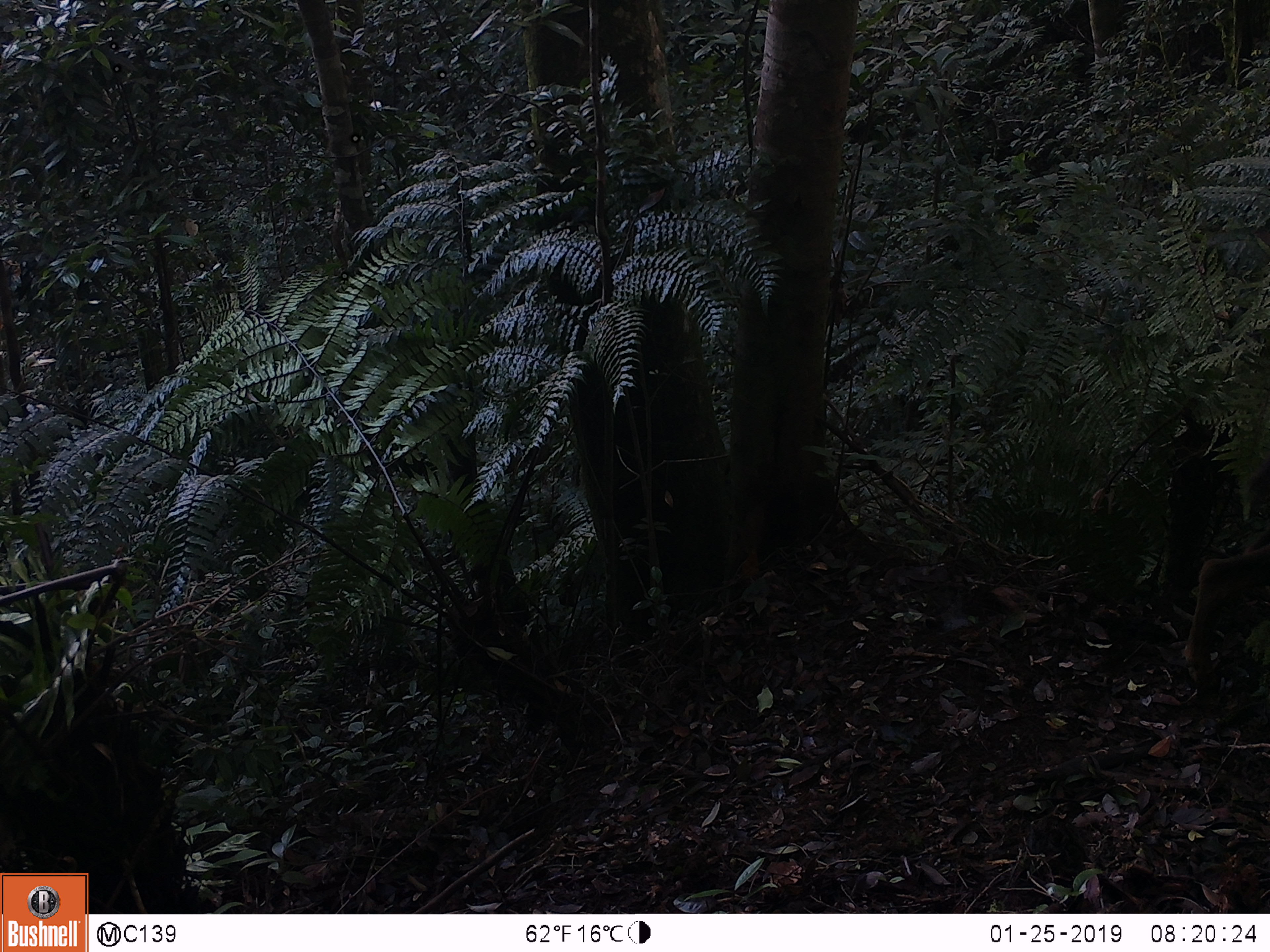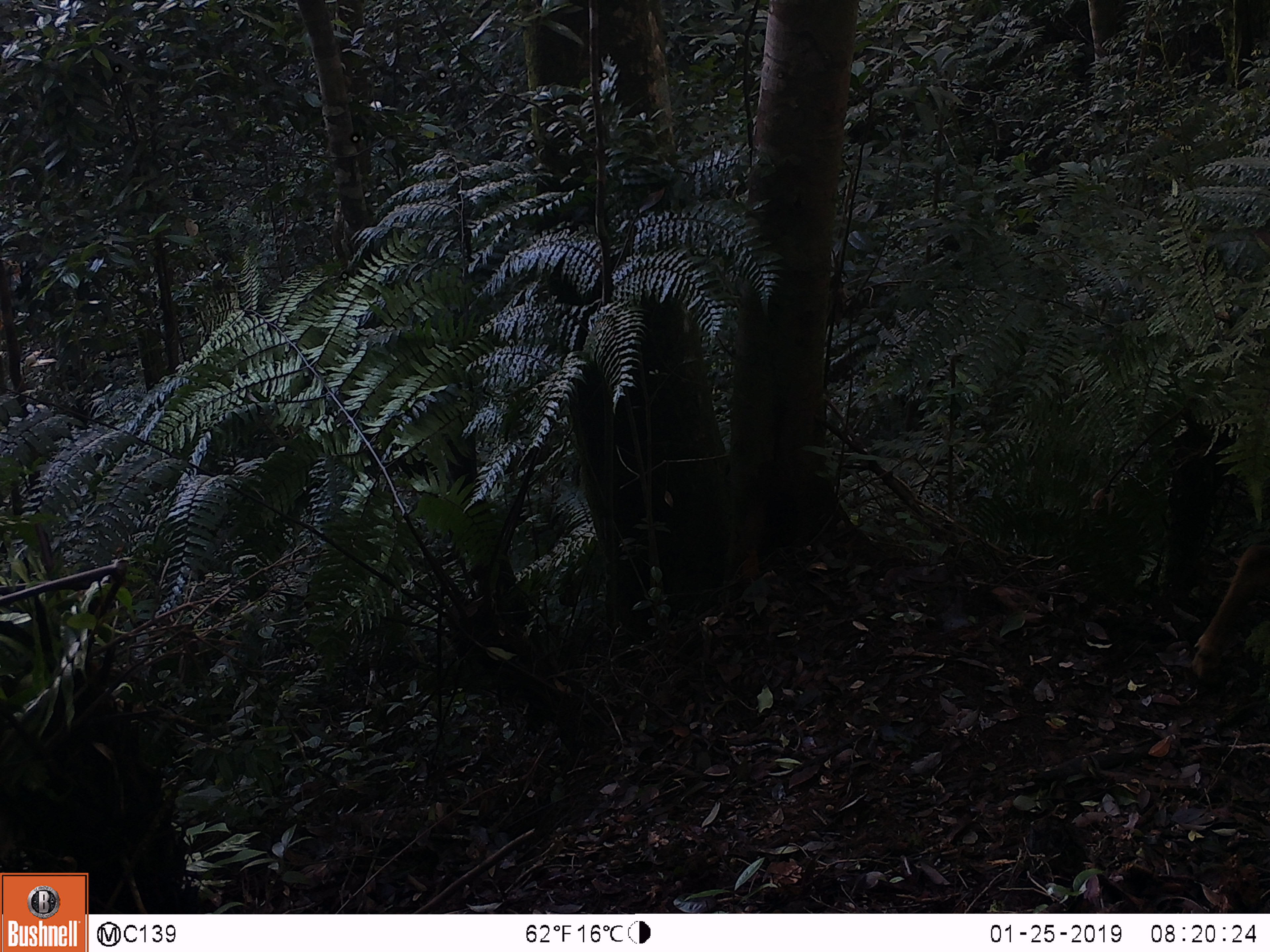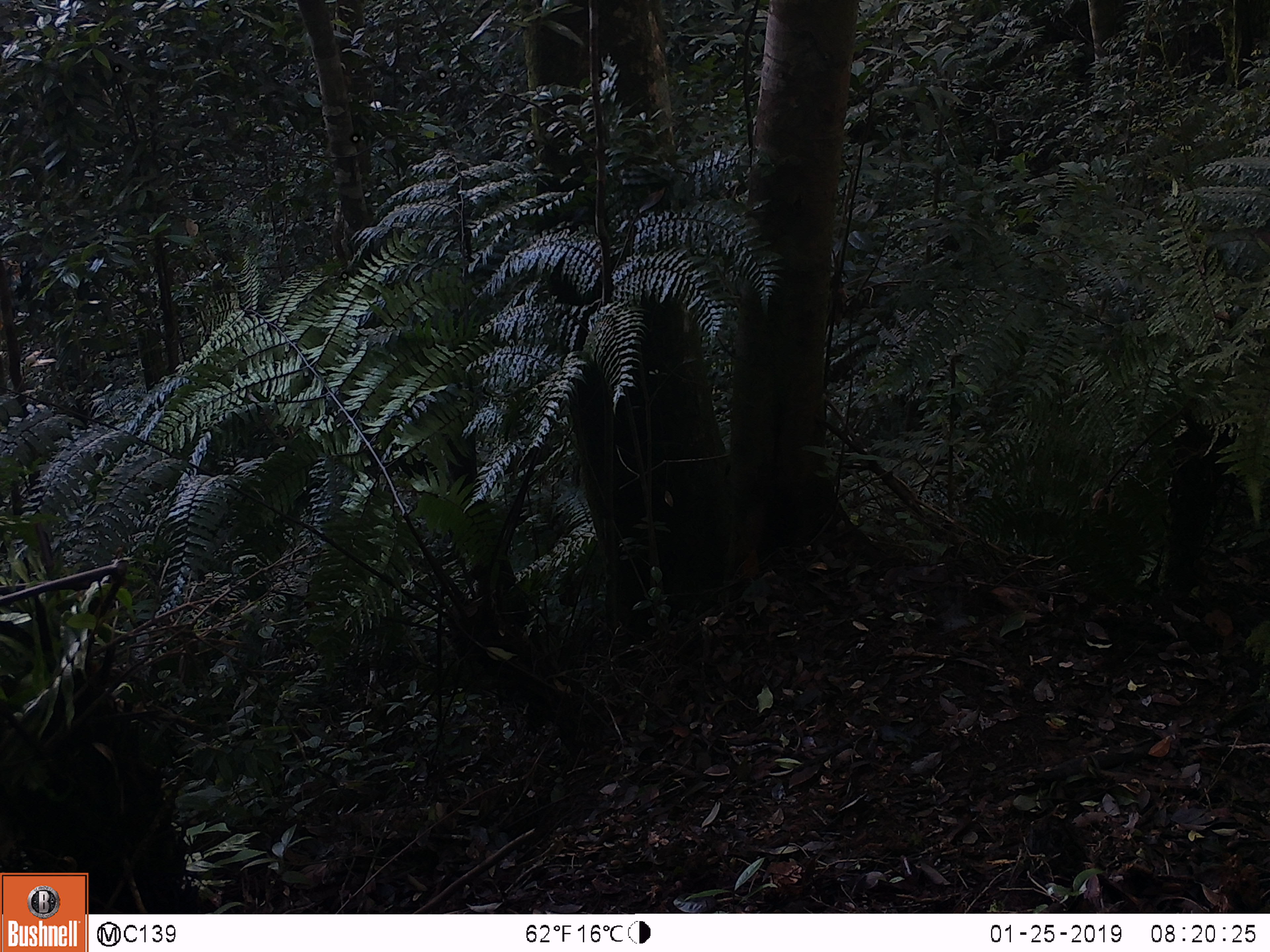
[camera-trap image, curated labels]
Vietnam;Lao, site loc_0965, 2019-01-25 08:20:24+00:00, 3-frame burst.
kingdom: Animalia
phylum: Chordata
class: Mammalia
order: Artiodactyla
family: Bovidae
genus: Capricornis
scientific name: Capricornis sumatraensis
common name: chinese serow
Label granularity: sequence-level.